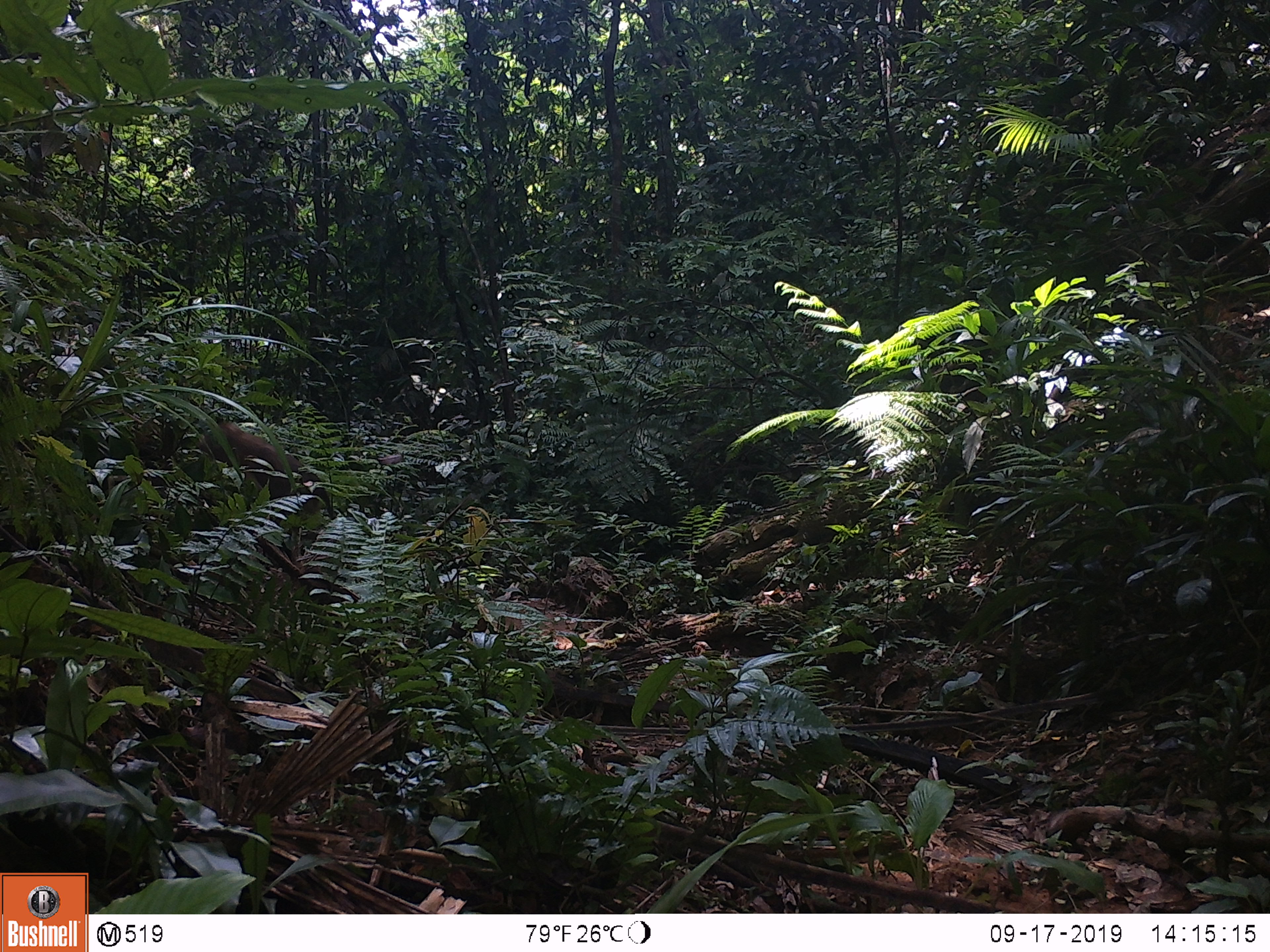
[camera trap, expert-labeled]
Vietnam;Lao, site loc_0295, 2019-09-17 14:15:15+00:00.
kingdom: Animalia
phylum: Chordata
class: Mammalia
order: Primates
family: Cercopithecidae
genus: Macaca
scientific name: Macaca nemestrina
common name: pig-tailed macaque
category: pig tailed macaque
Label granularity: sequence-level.